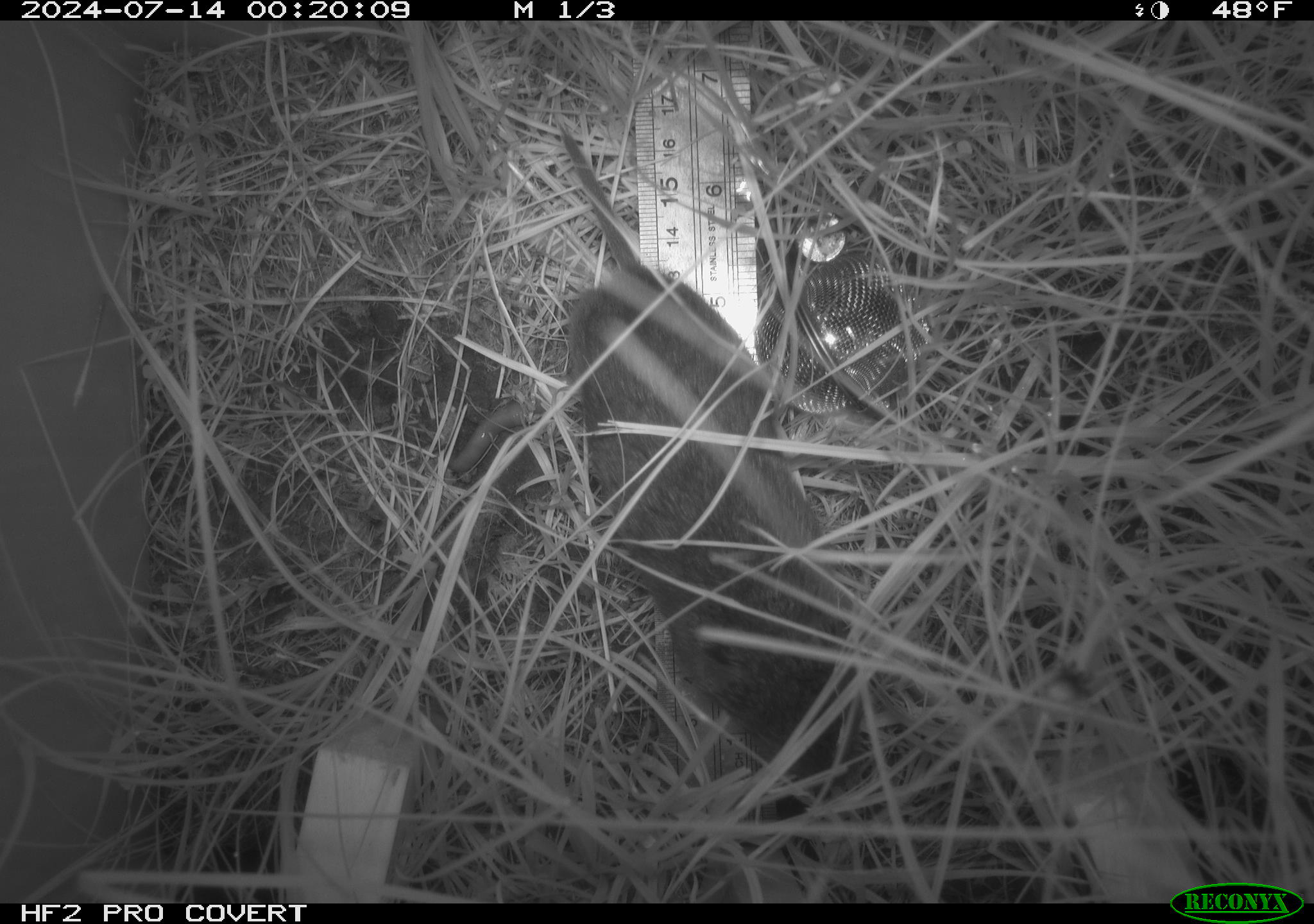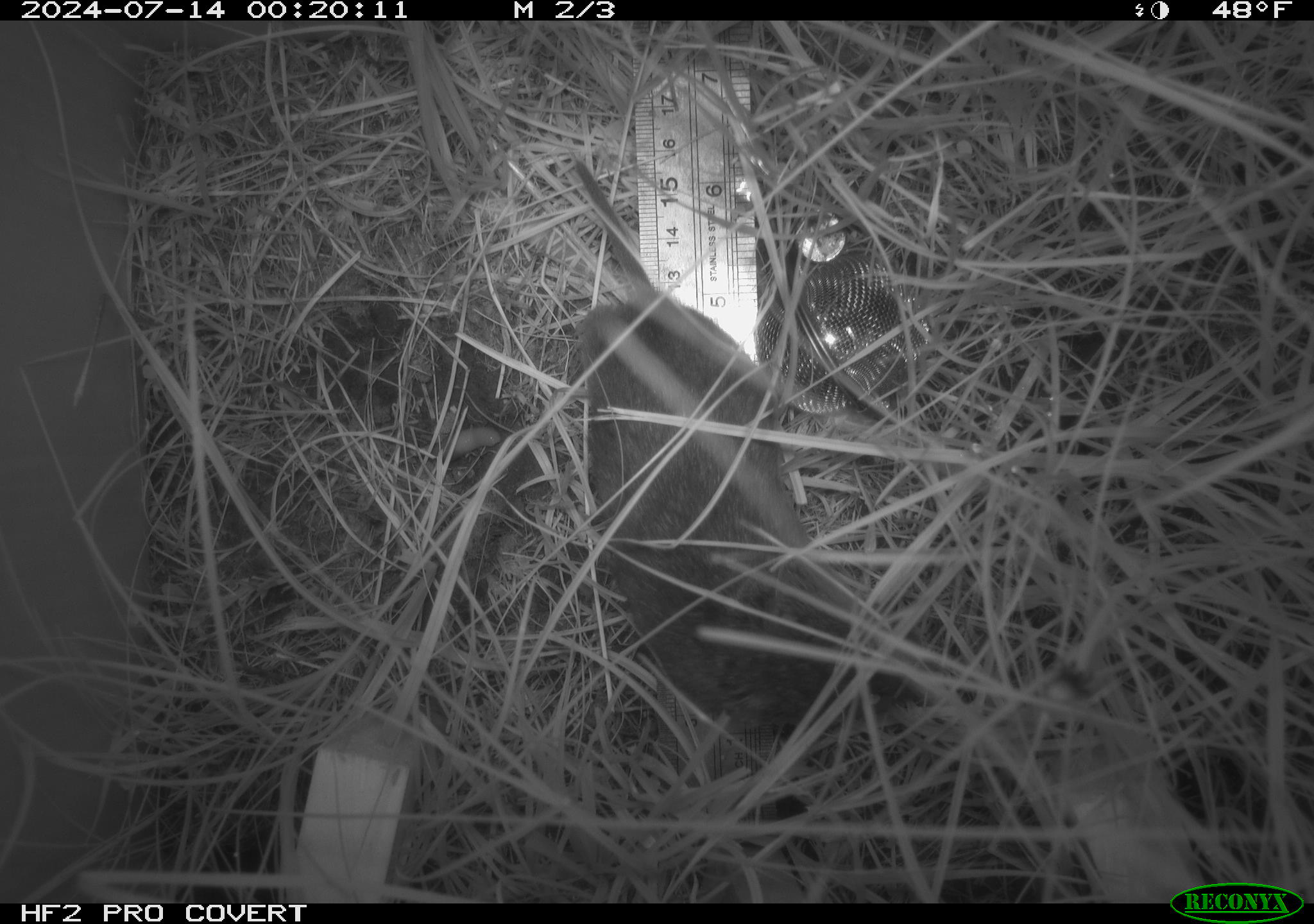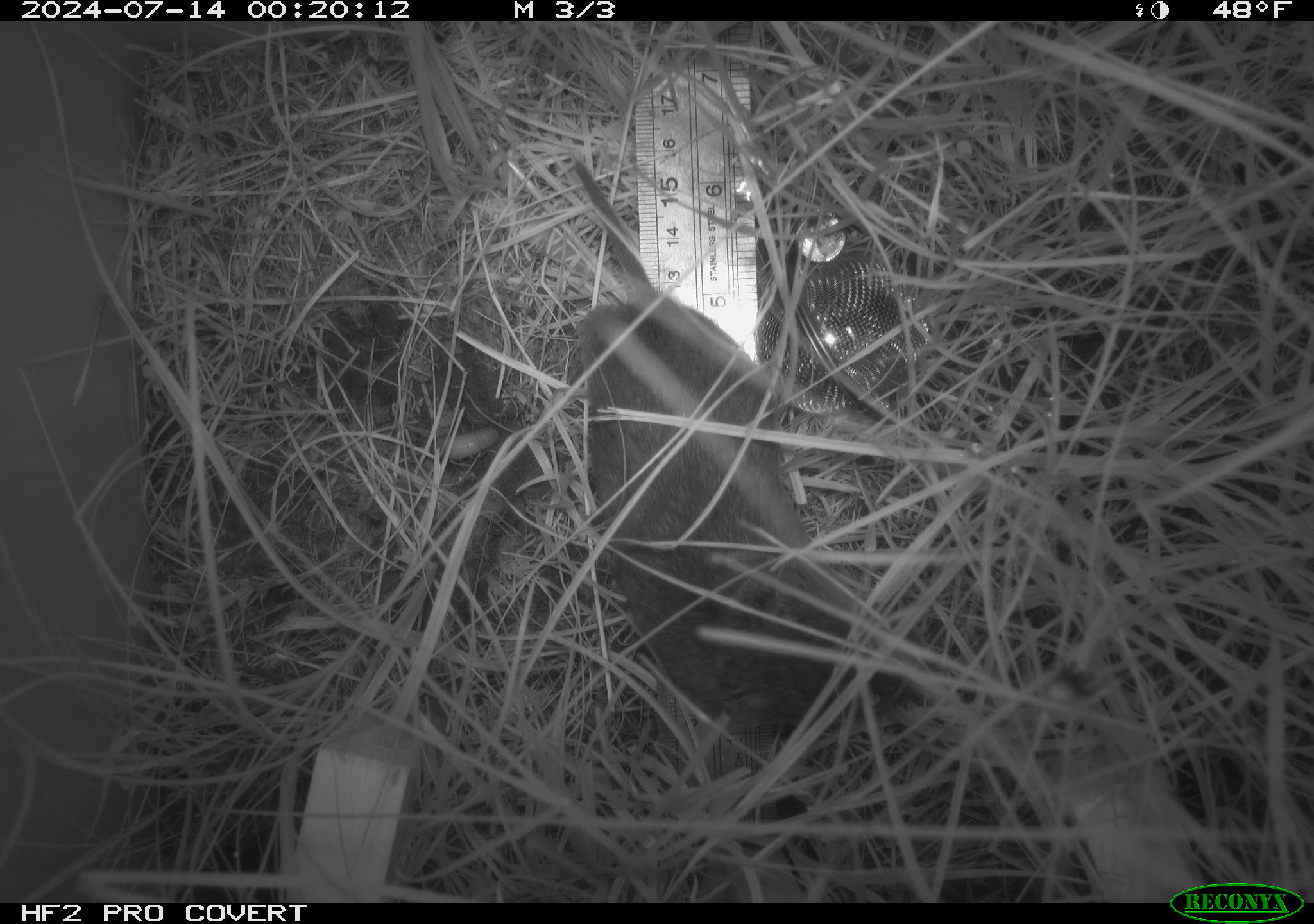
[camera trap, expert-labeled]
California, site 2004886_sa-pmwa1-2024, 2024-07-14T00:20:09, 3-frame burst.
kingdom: Animalia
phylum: Chordata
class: Mammalia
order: Rodentia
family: Cricetidae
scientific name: Arvicolinae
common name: voles, lemmings, and muskrats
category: arvicolinae subfamily